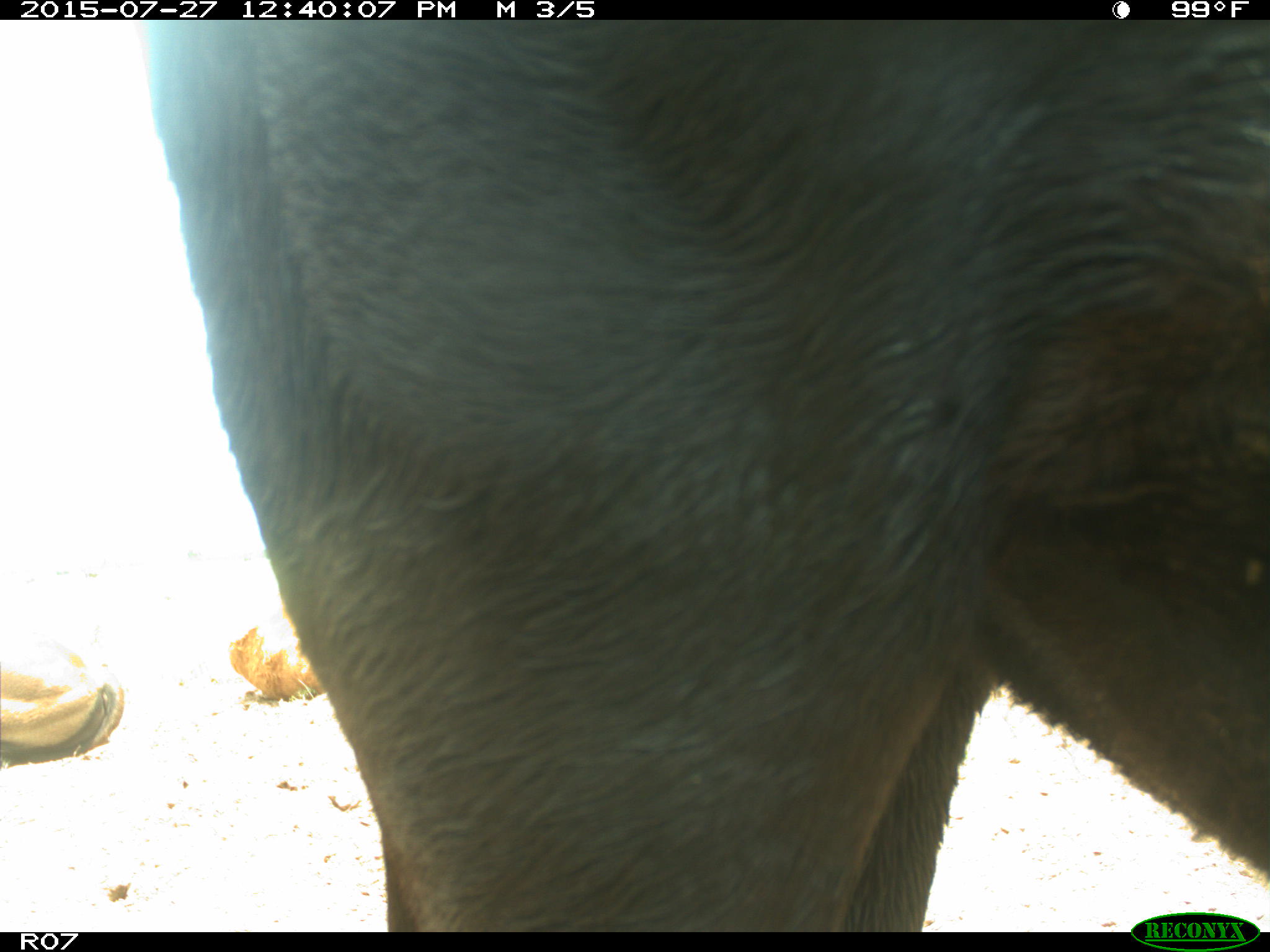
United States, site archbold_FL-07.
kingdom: Animalia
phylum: Chordata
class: Mammalia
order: Artiodactyla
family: Bovidae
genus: Bos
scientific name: Bos taurus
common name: domestic cow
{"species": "Bos taurus (domestic cow)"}